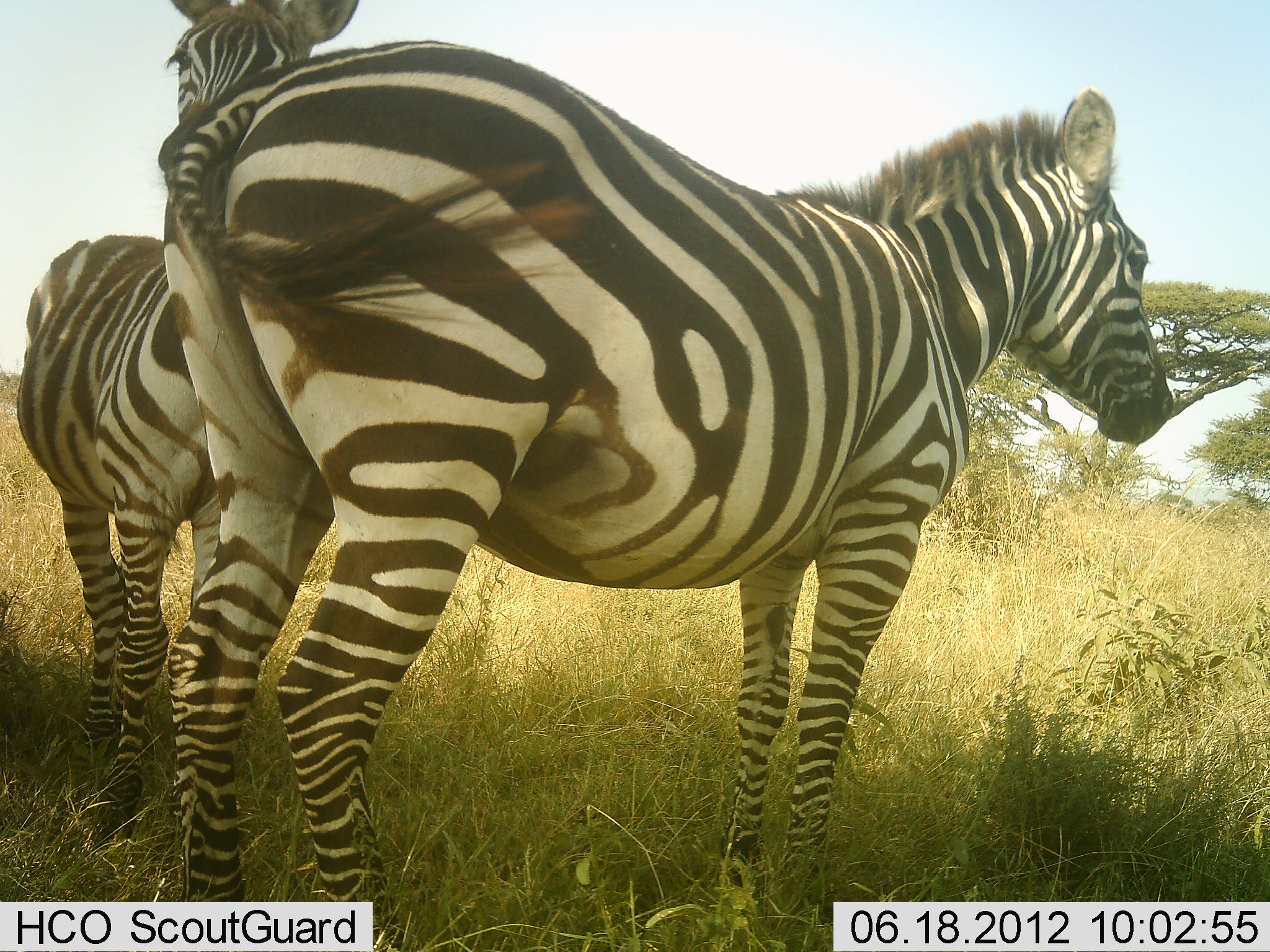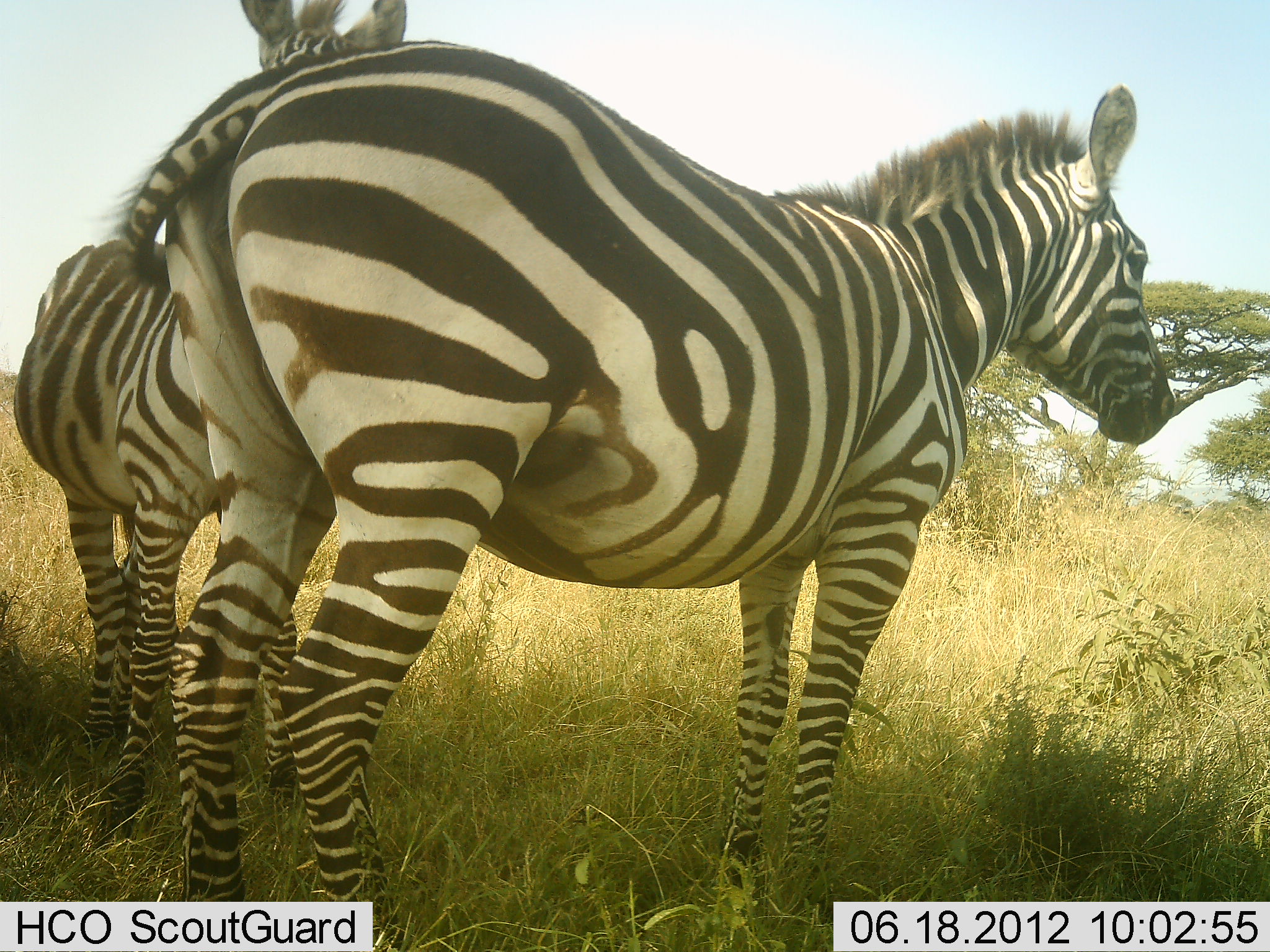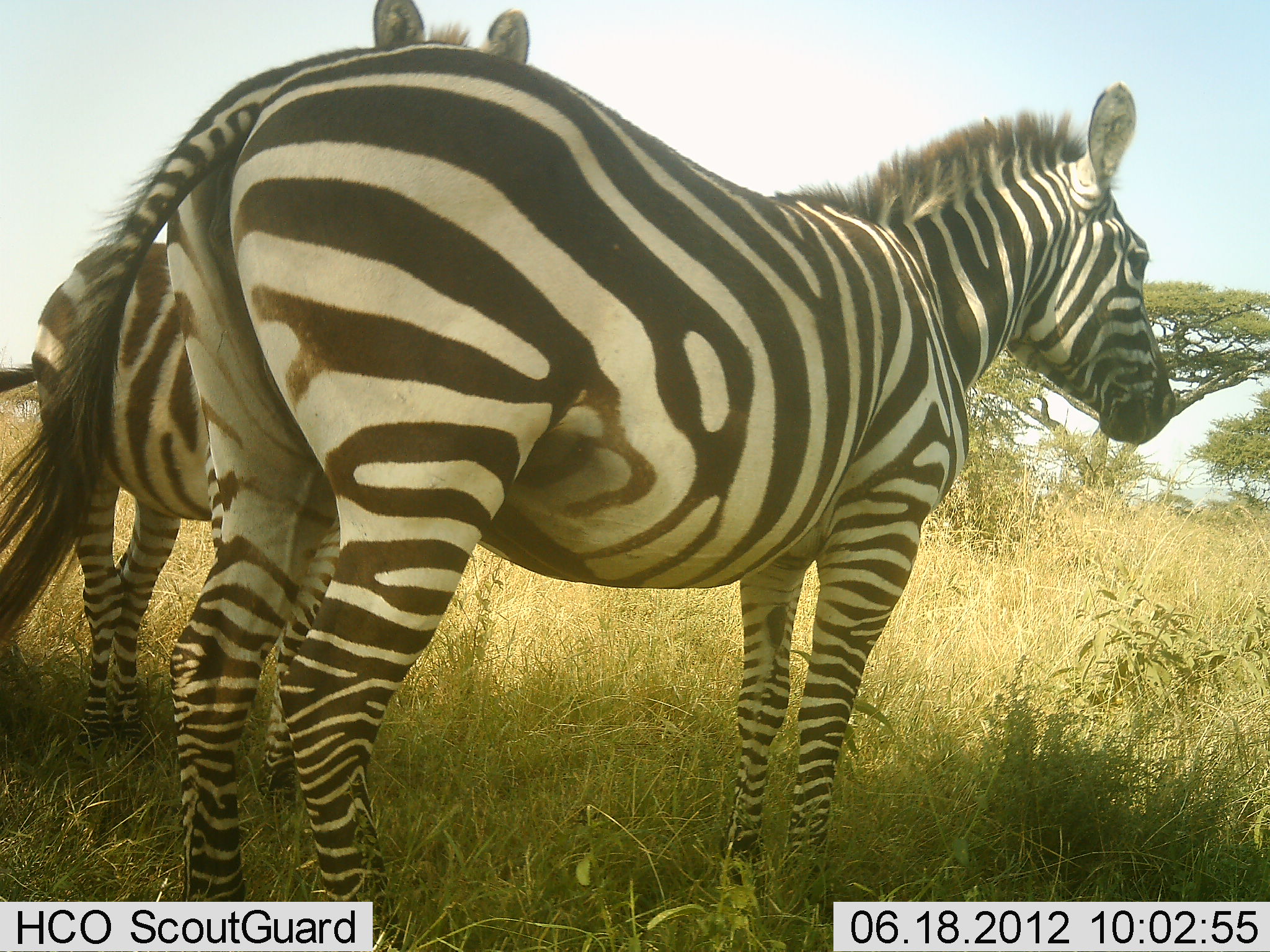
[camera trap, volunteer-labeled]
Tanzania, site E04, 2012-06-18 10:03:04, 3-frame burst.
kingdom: Animalia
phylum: Chordata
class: Mammalia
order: Perissodactyla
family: Equidae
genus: Equus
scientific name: Equus quagga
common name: plains zebra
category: zebra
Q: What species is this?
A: Zebra (plains zebra) (Equus quagga).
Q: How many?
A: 2.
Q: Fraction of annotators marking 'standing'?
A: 80%.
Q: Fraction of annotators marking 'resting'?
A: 0%.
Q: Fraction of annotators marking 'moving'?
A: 0%.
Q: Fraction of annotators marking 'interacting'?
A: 40%.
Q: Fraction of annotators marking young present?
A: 10%.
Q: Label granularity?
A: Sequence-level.